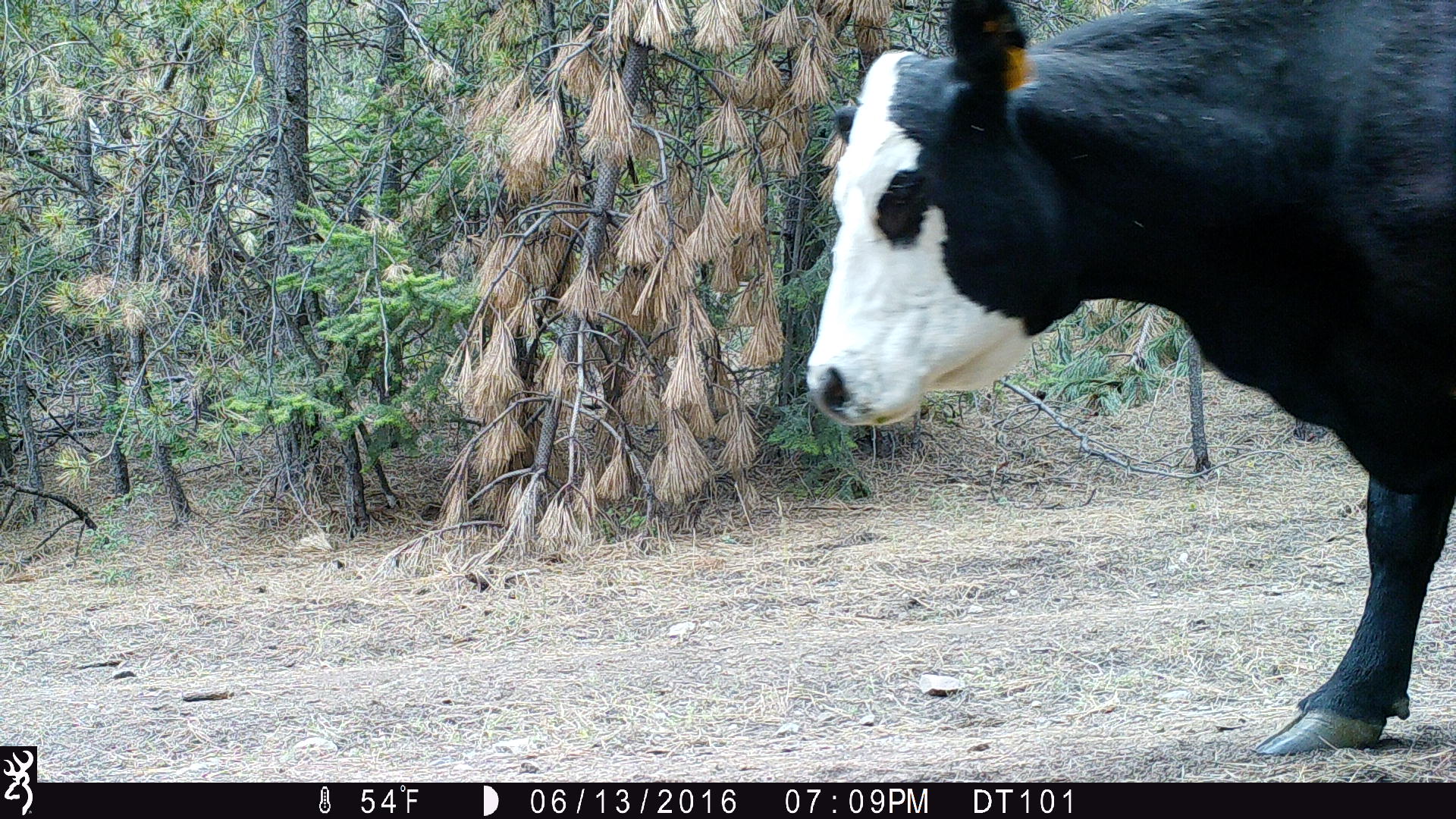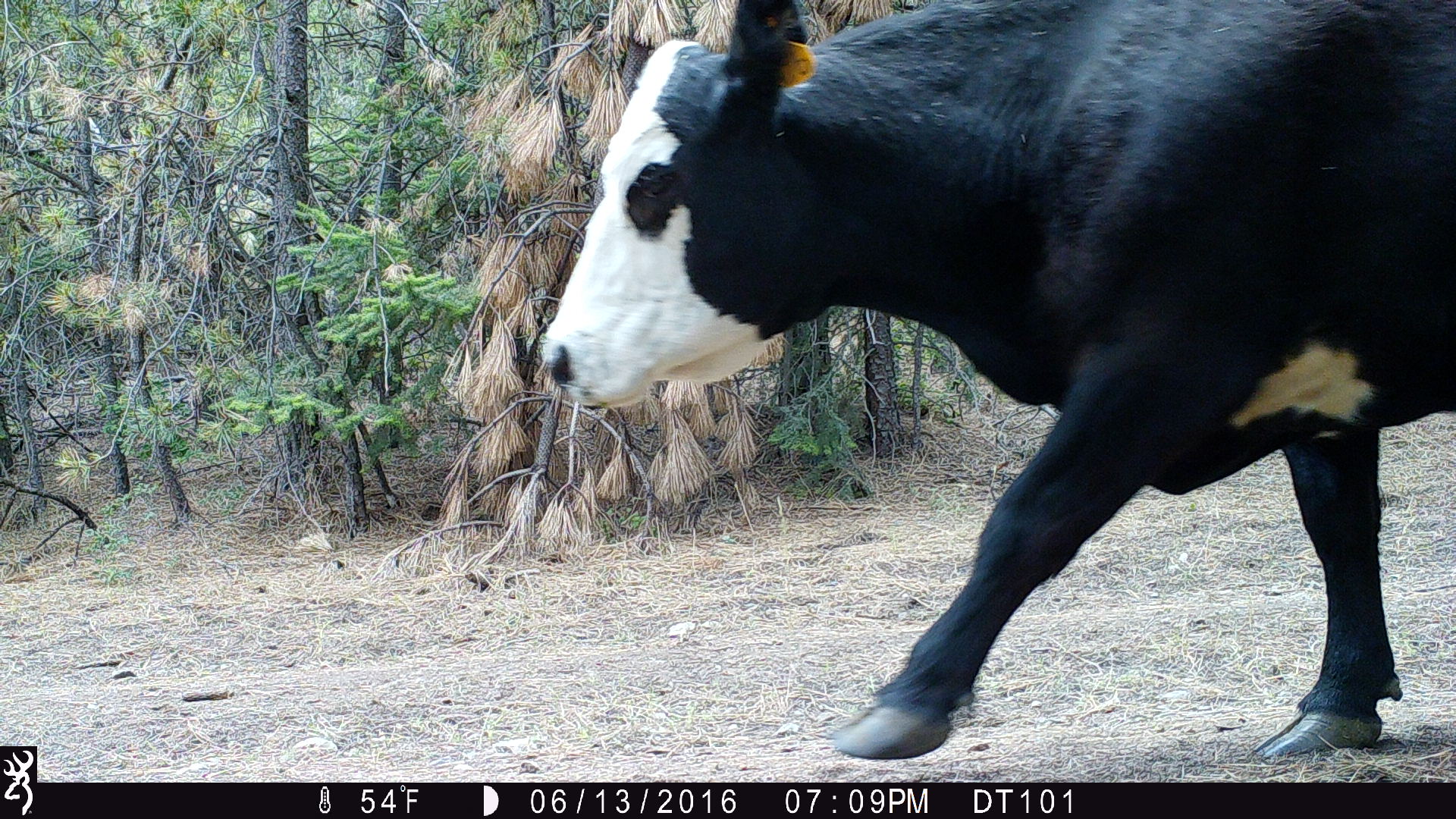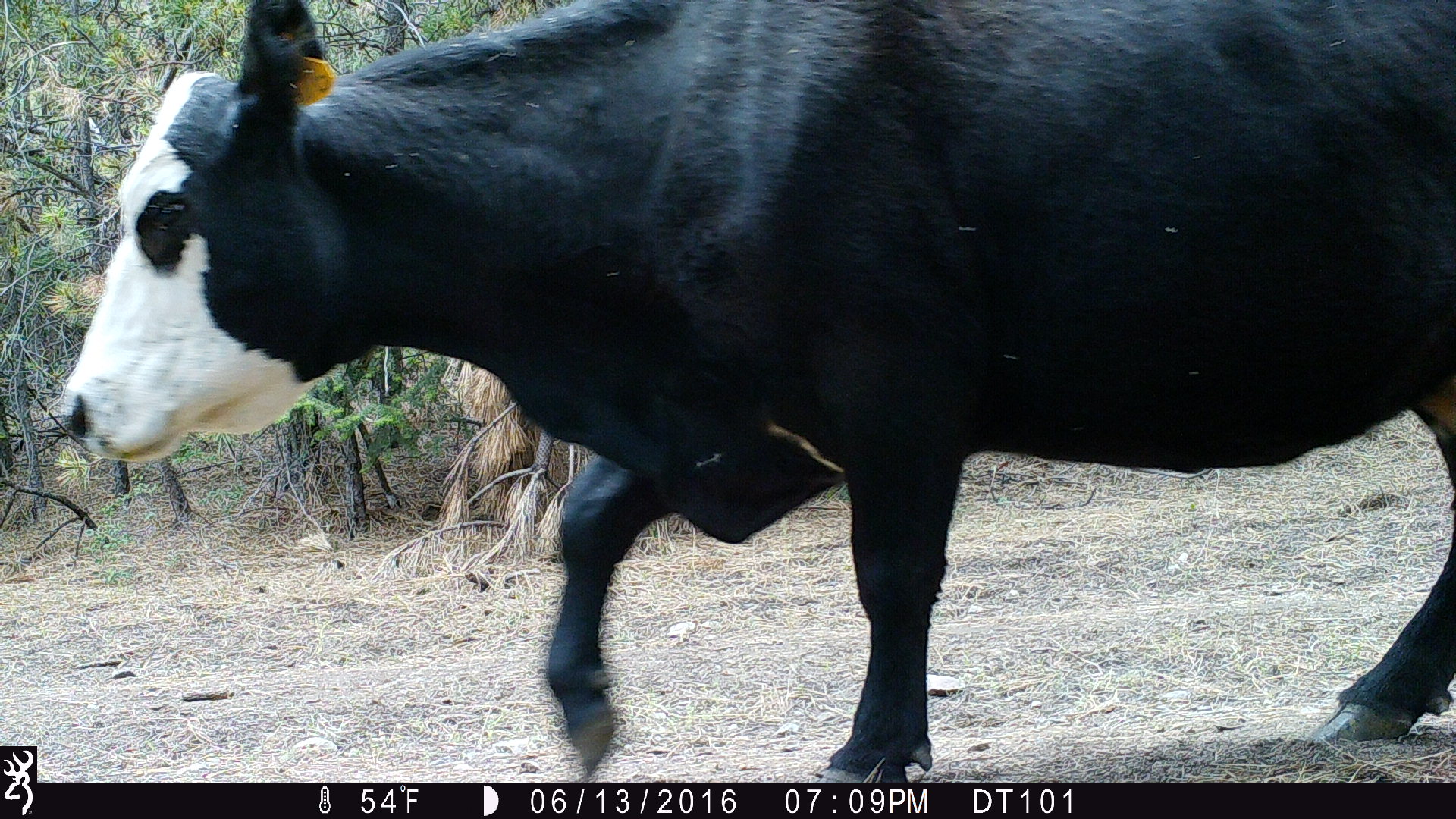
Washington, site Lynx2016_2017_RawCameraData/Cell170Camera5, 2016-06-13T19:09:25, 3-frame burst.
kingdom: Animalia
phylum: Chordata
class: Mammalia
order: Artiodactyla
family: Bovidae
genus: Bos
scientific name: Bos taurus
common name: domestic cattle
Domestic cattle (Bos taurus). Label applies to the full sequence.